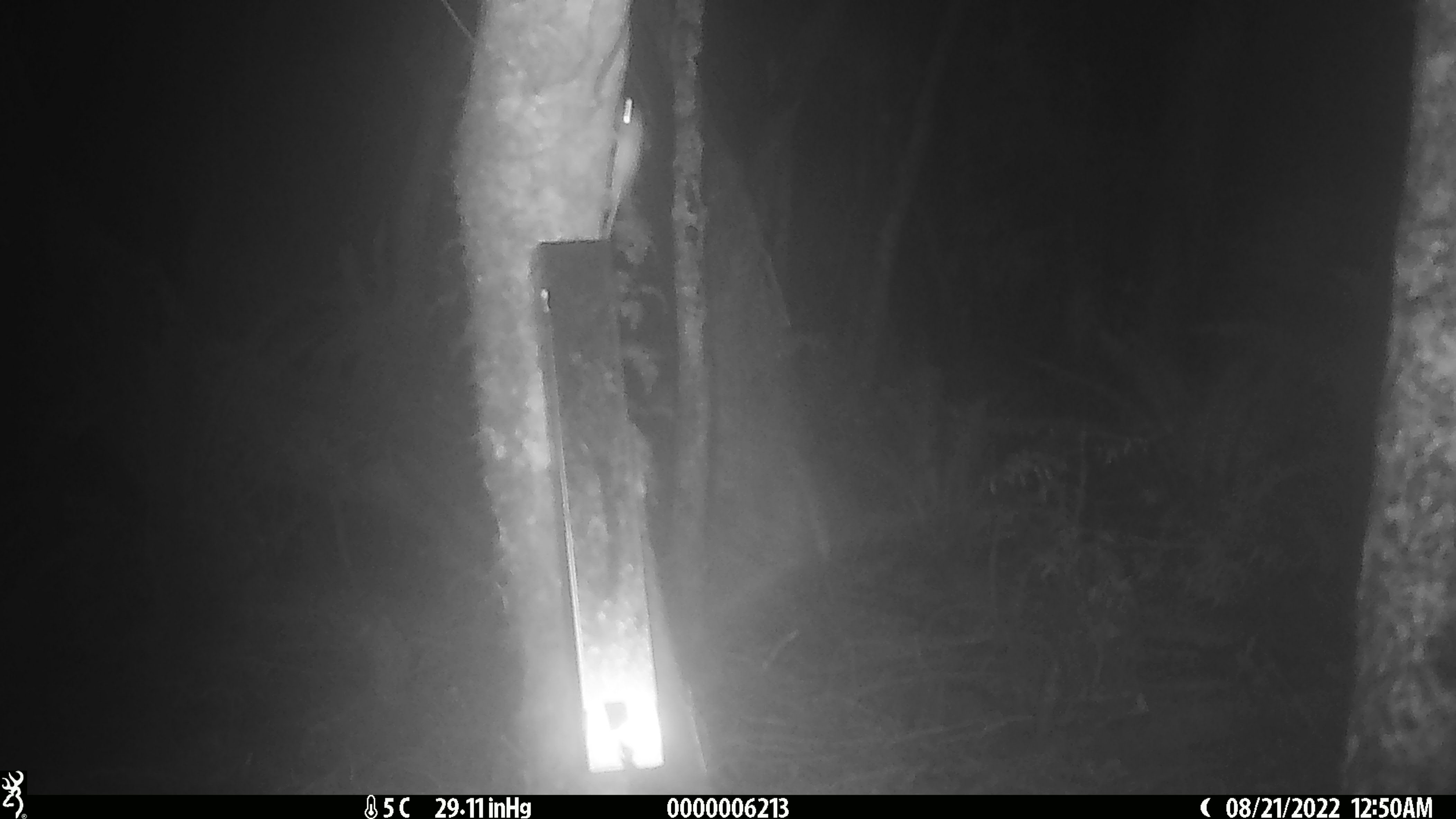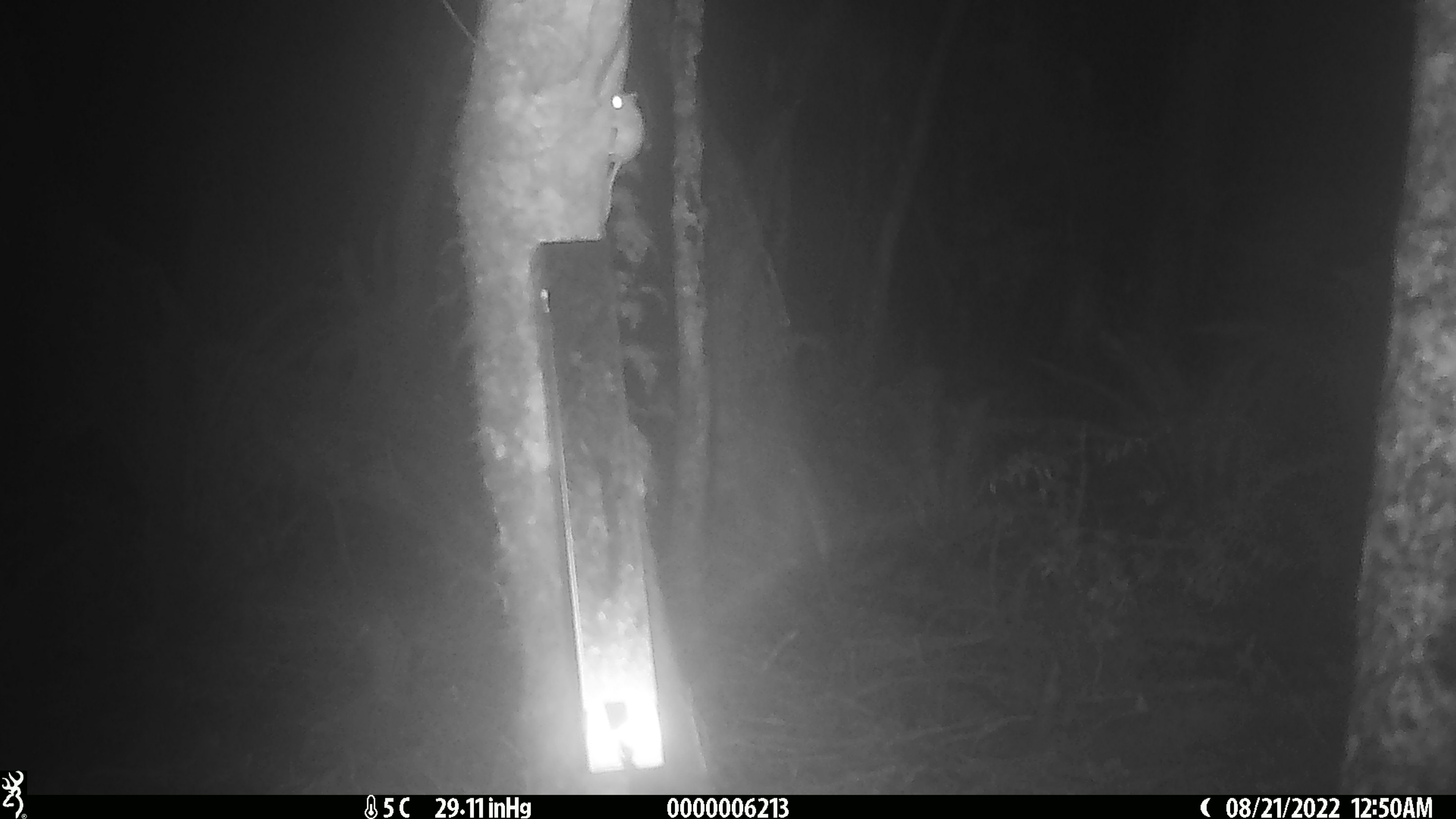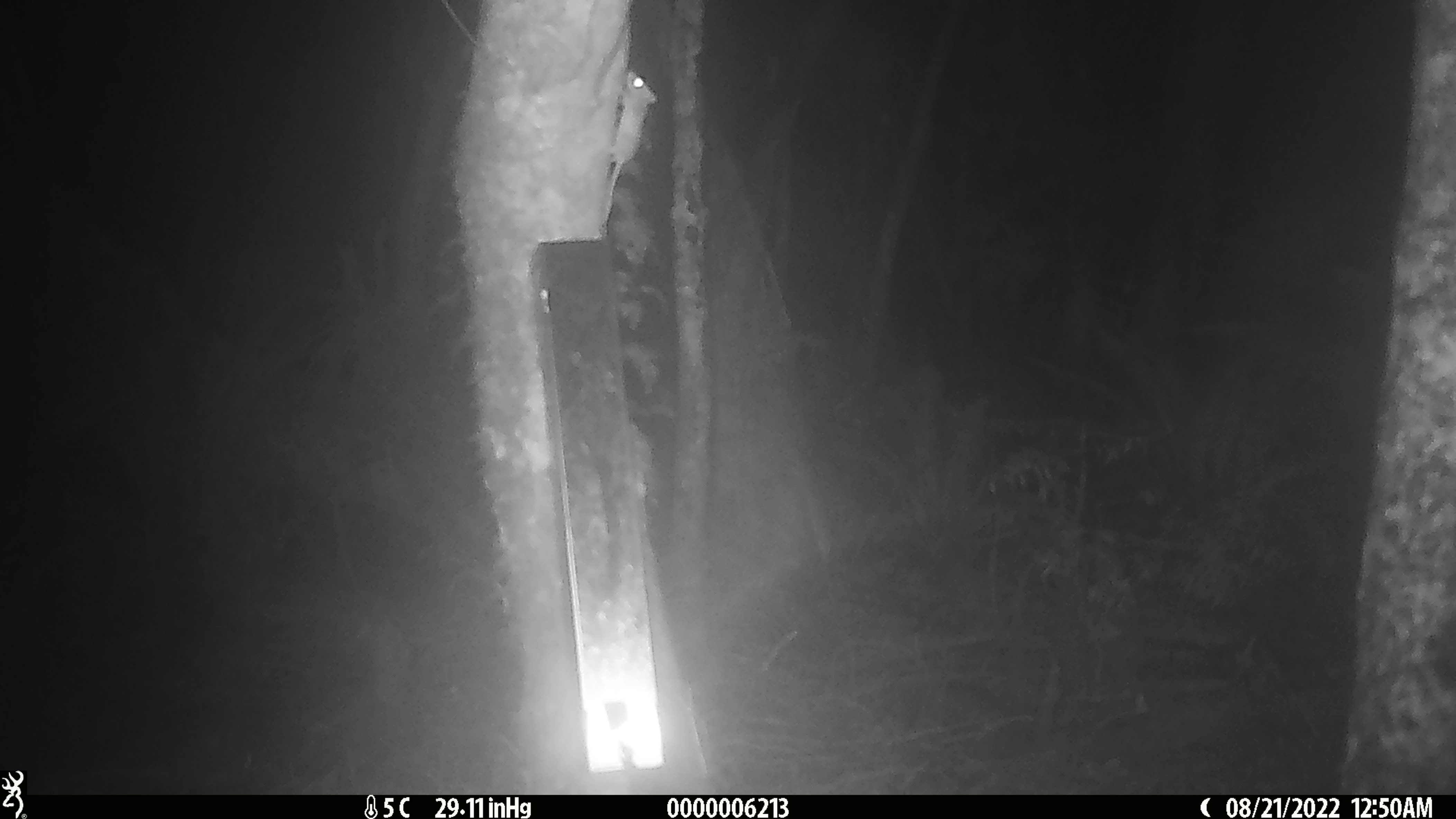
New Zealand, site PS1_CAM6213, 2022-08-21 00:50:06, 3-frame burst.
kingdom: Animalia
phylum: Chordata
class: Mammalia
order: Rodentia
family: Muridae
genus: Mus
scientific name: Mus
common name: mouse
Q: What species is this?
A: Mouse (Mus).